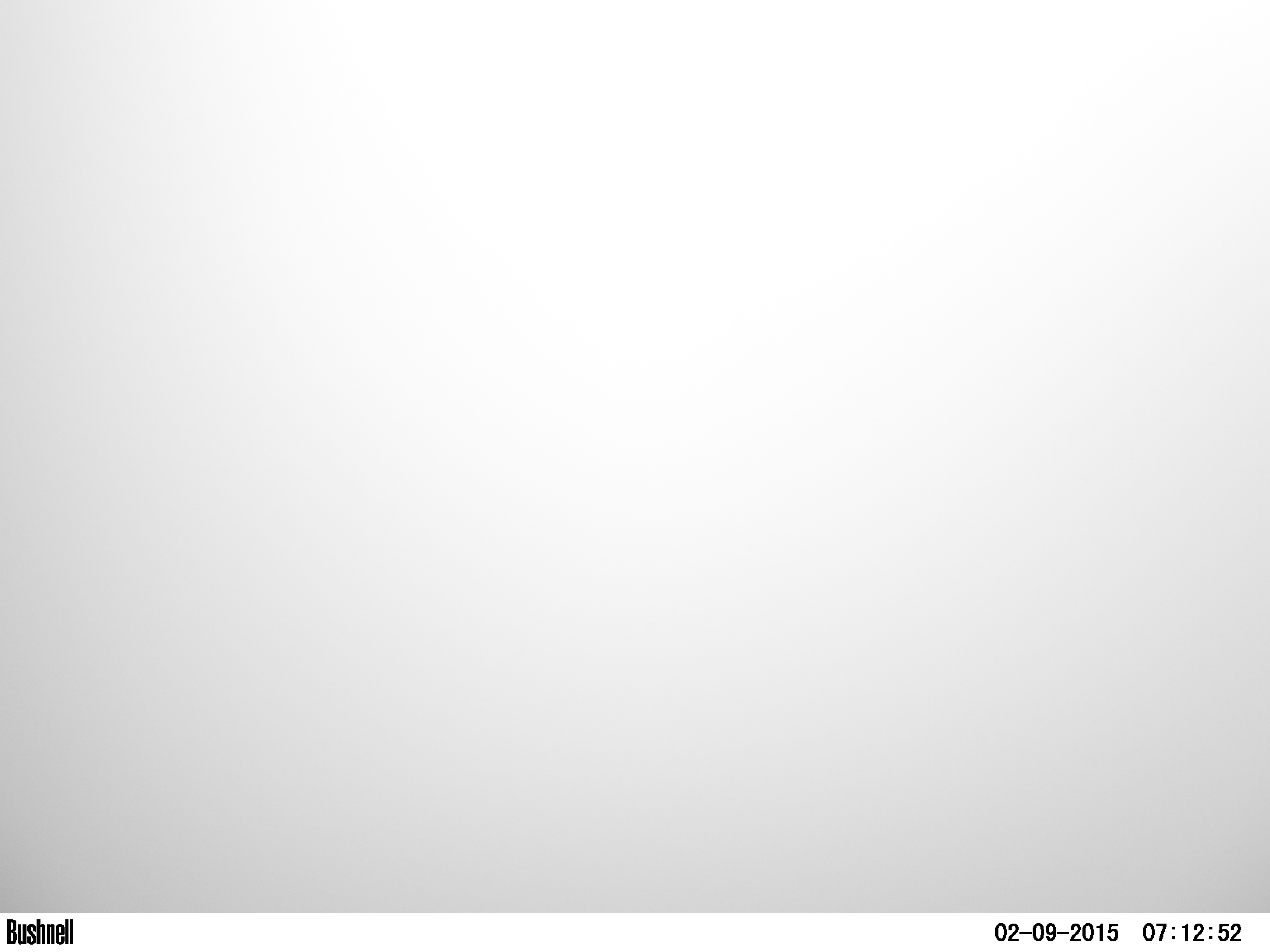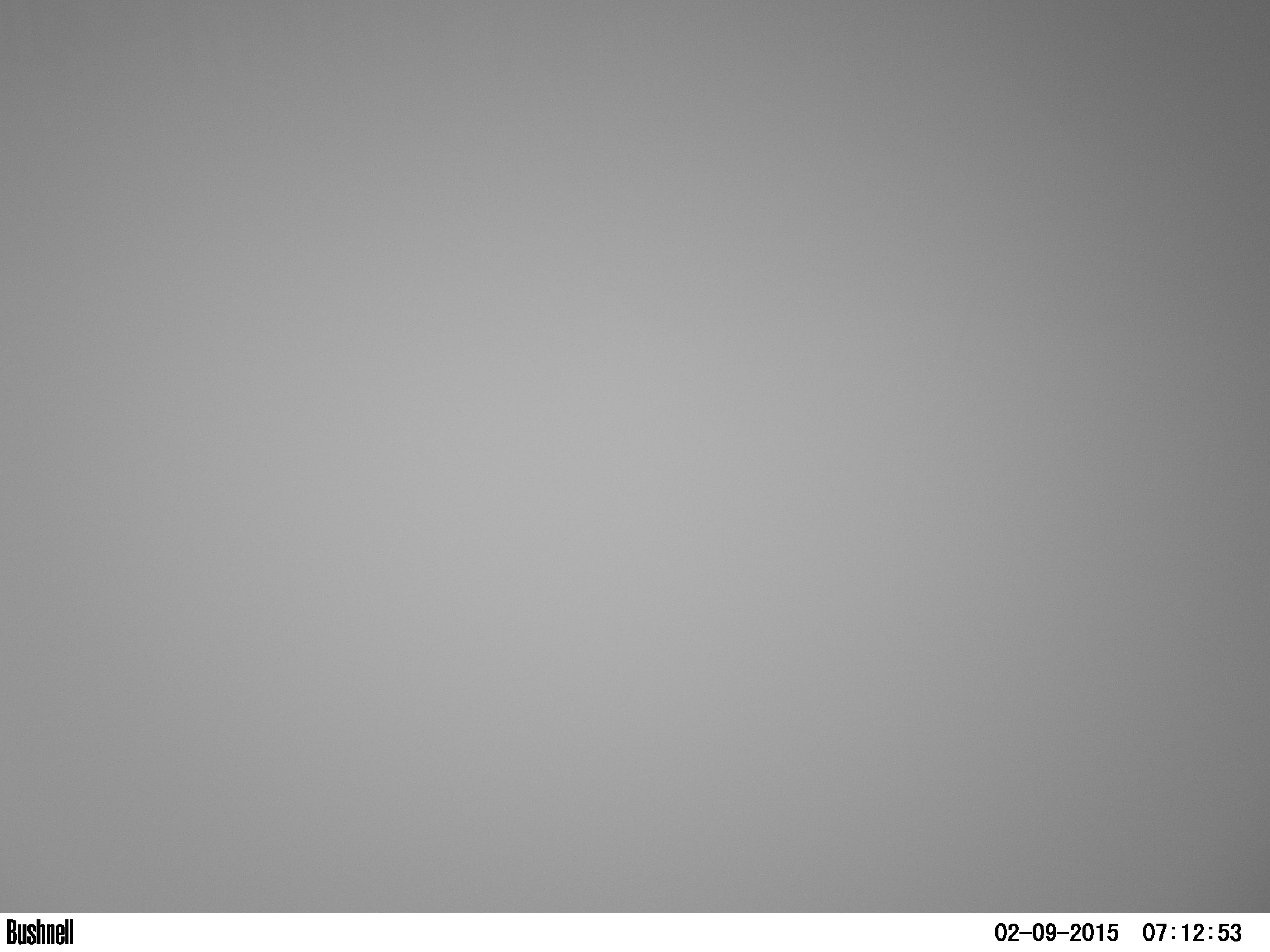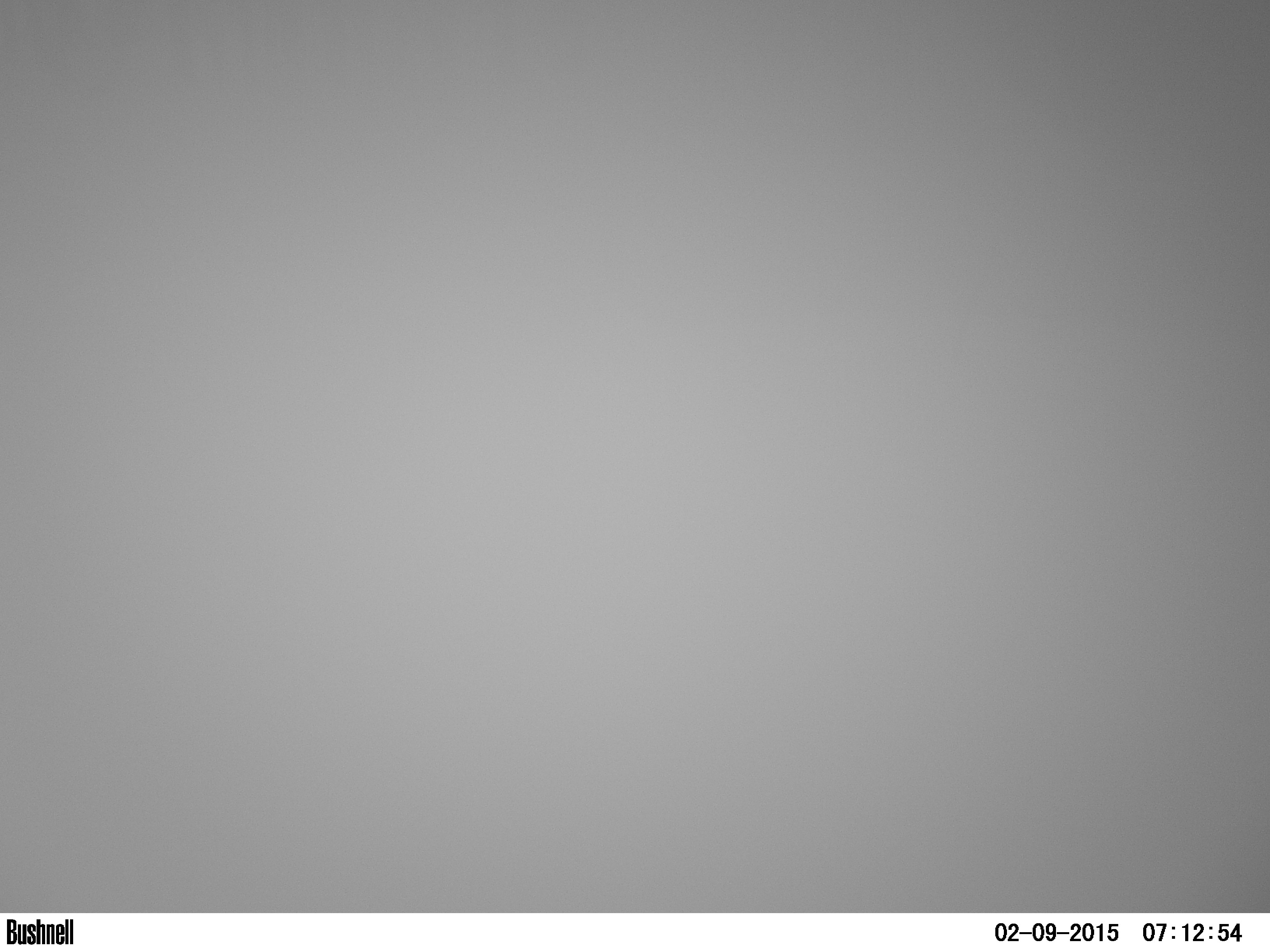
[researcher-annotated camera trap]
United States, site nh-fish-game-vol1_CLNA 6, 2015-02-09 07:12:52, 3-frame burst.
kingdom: Animalia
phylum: Chordata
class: Mammalia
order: Artiodactyla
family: Cervidae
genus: Alces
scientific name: Alces alces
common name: moose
Moose (Alces alces).